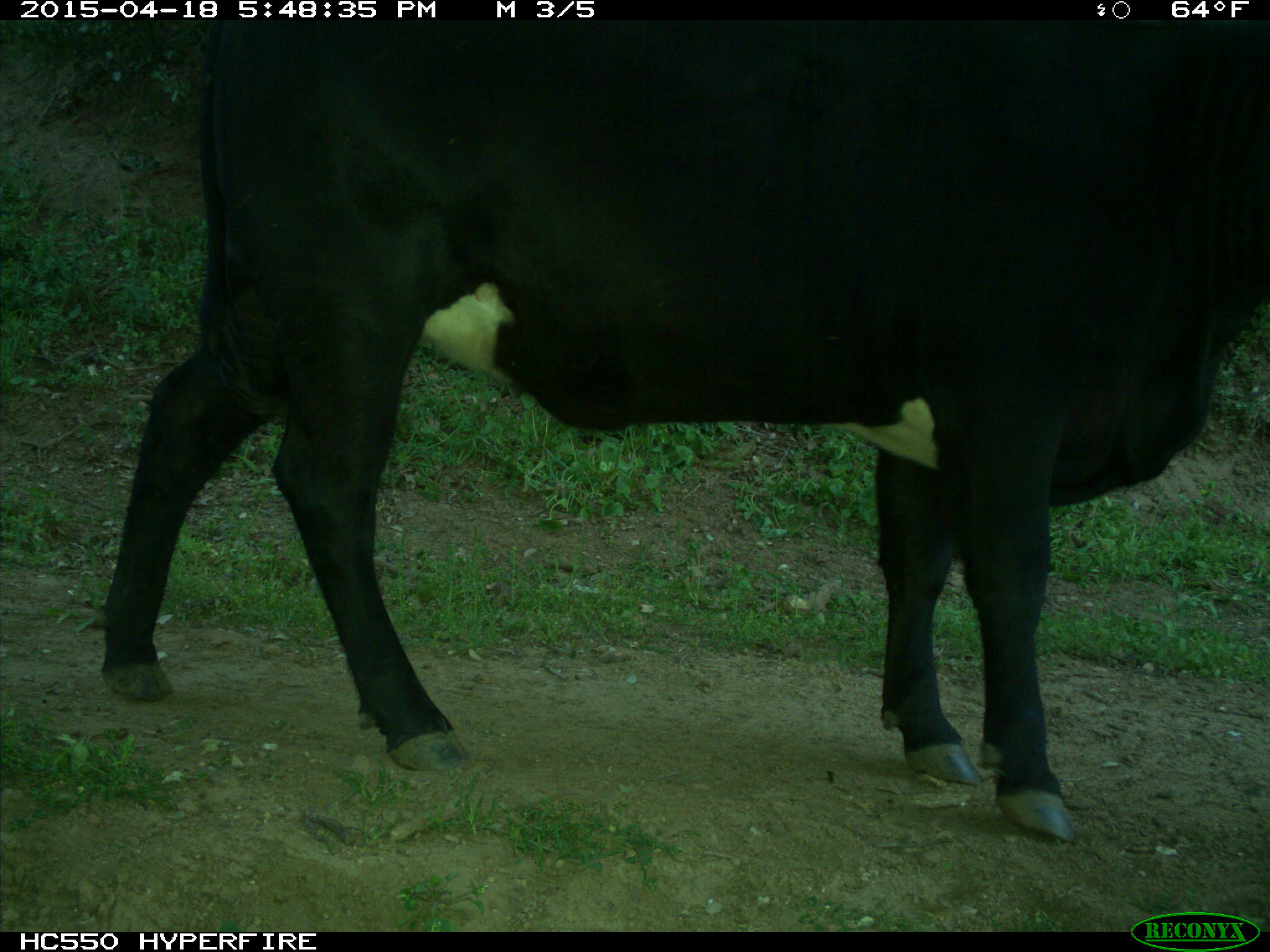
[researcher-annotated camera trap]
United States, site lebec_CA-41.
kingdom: Animalia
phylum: Chordata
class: Mammalia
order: Artiodactyla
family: Bovidae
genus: Bos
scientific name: Bos taurus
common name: domestic cow